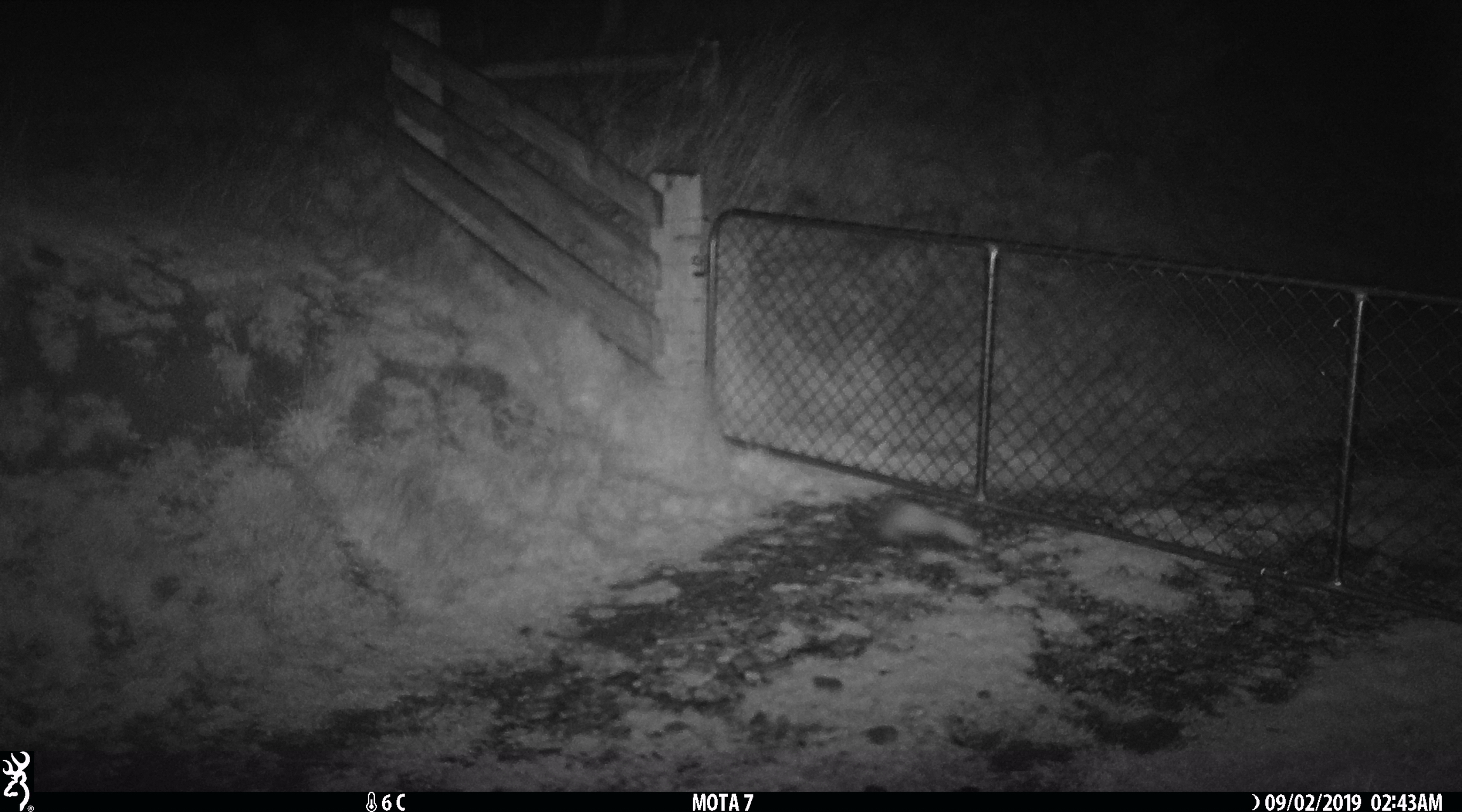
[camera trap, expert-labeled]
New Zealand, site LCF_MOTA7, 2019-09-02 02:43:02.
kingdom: Animalia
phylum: Chordata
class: Mammalia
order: Carnivora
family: Mustelidae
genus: Mustela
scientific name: Mustela furo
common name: ferret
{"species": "ferret (Mustela furo)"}